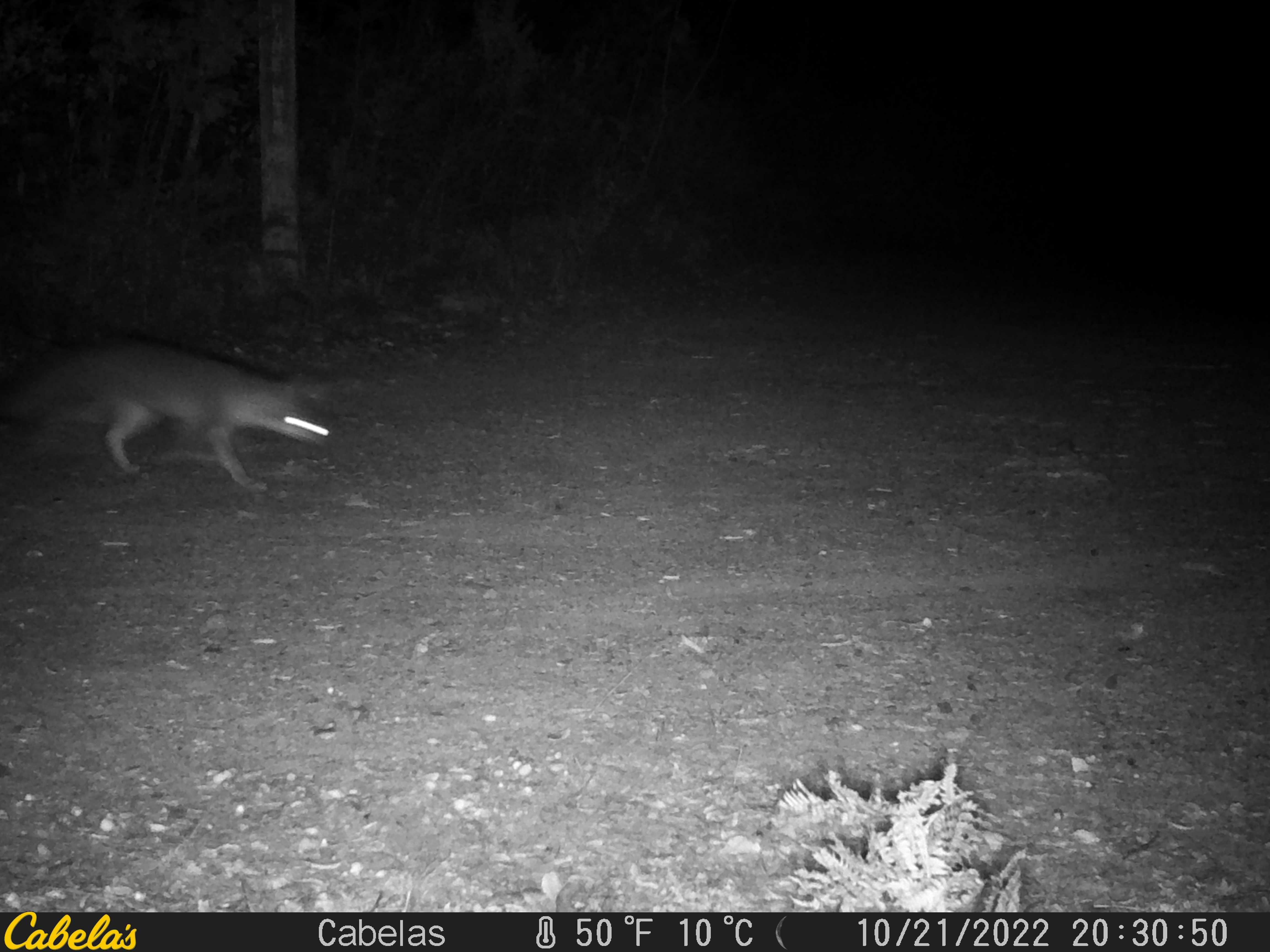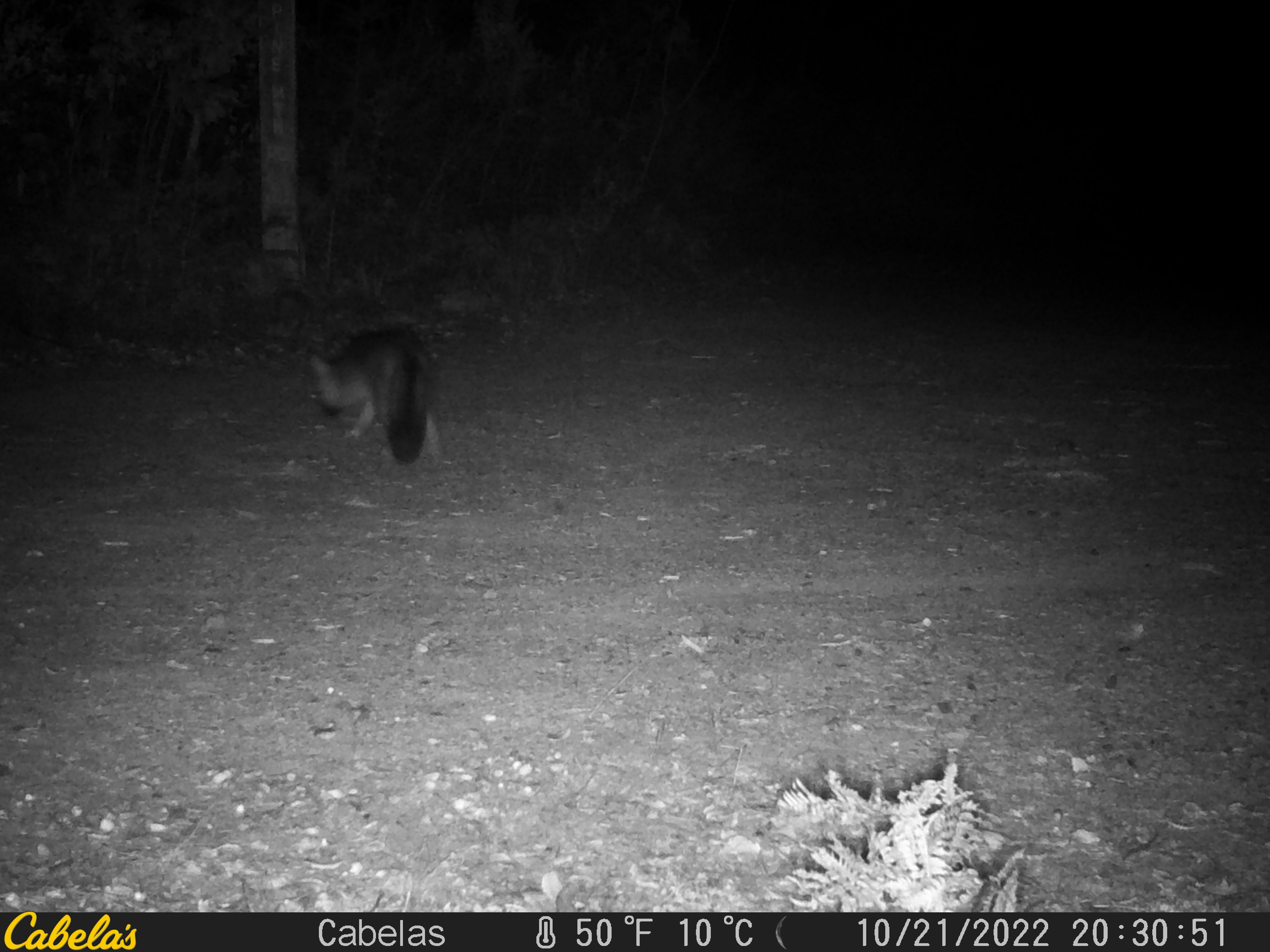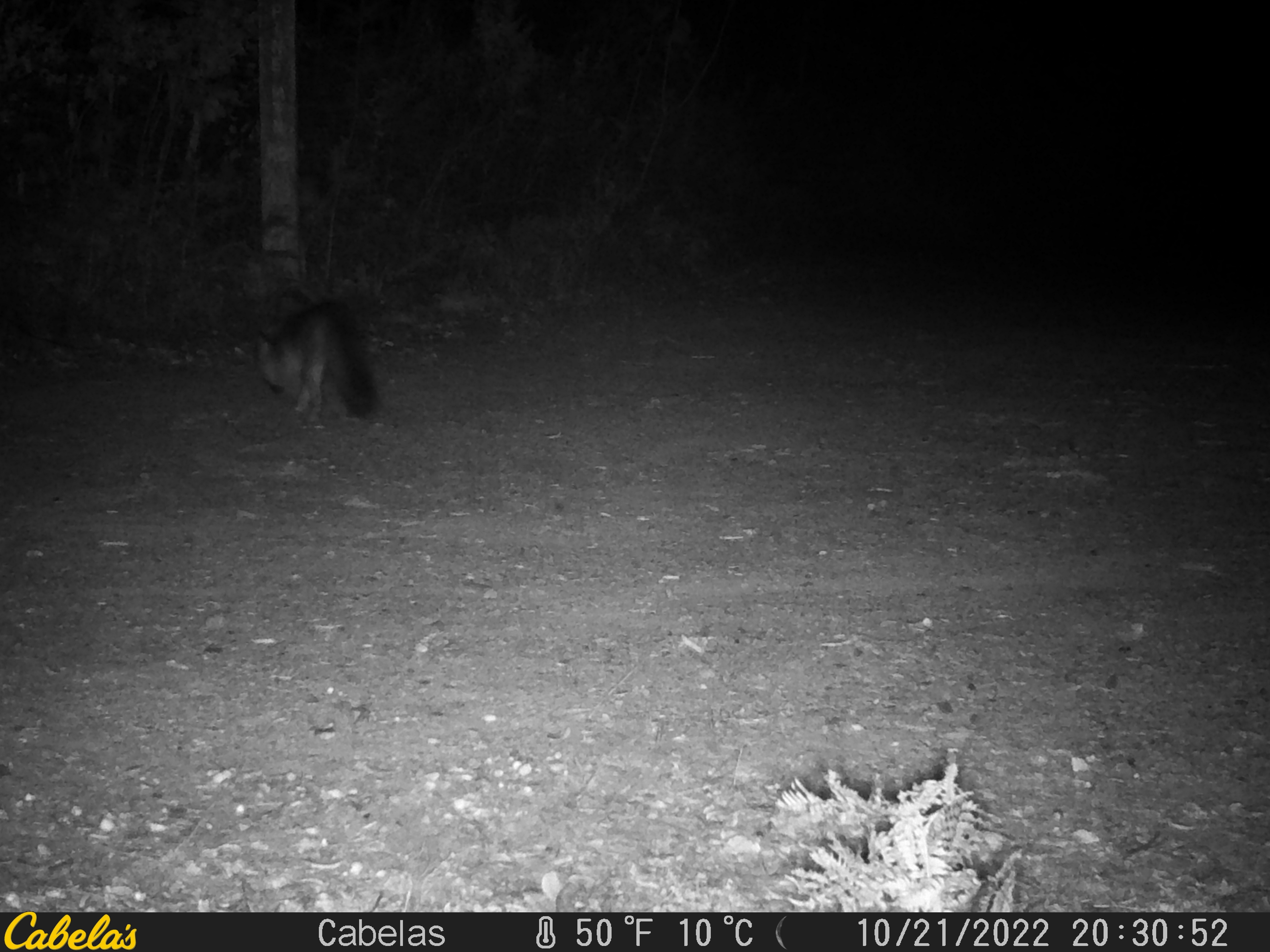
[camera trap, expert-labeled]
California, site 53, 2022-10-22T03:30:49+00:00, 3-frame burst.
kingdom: Animalia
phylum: Chordata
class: Mammalia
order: Carnivora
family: Canidae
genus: Urocyon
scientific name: Urocyon cinereoargenteus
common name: gray fox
Gray fox (Urocyon cinereoargenteus).